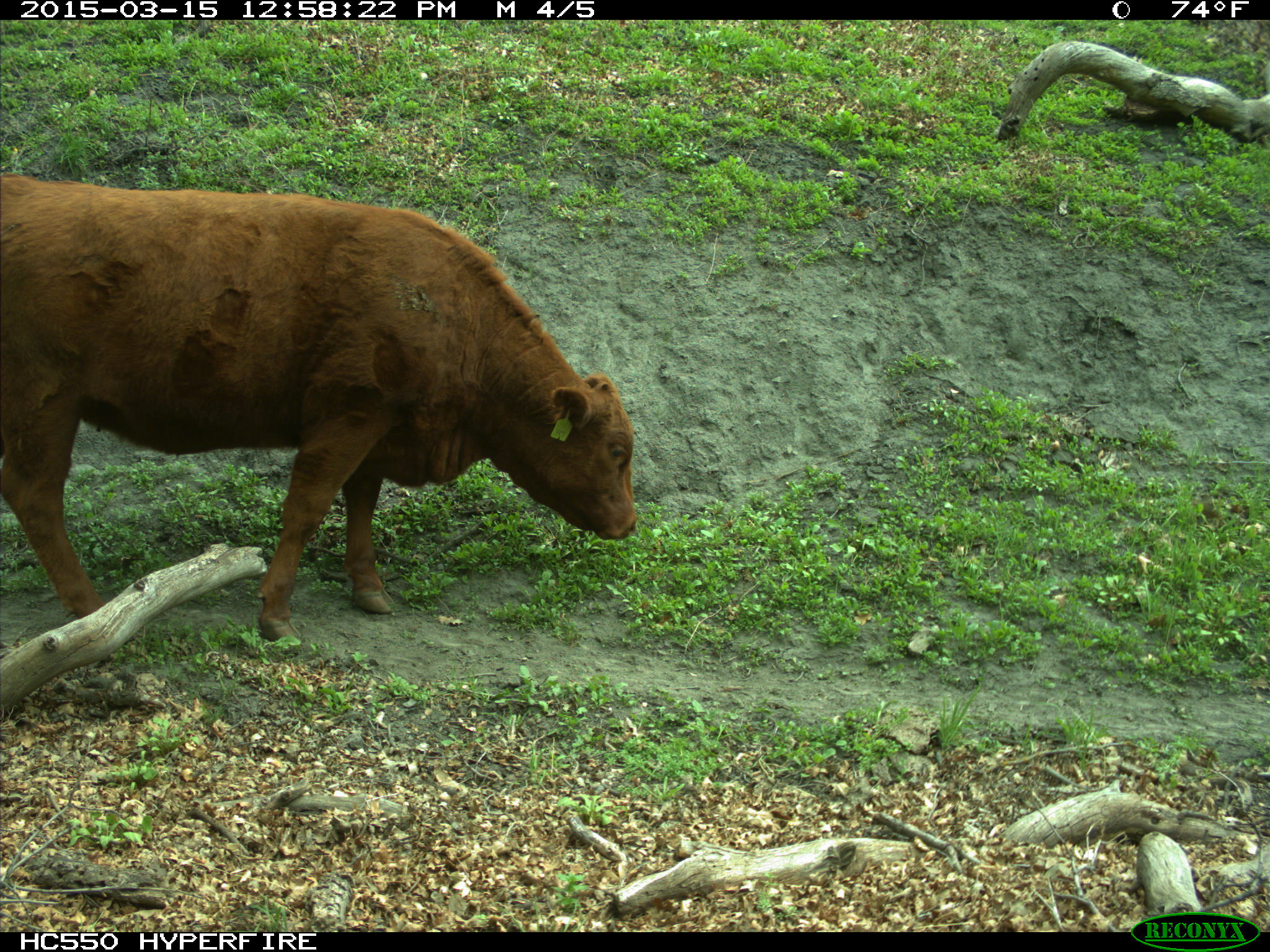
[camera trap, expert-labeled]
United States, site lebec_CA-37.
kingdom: Animalia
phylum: Chordata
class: Mammalia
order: Artiodactyla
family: Bovidae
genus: Bos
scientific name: Bos taurus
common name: domestic cow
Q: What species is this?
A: Bos taurus (domestic cow).